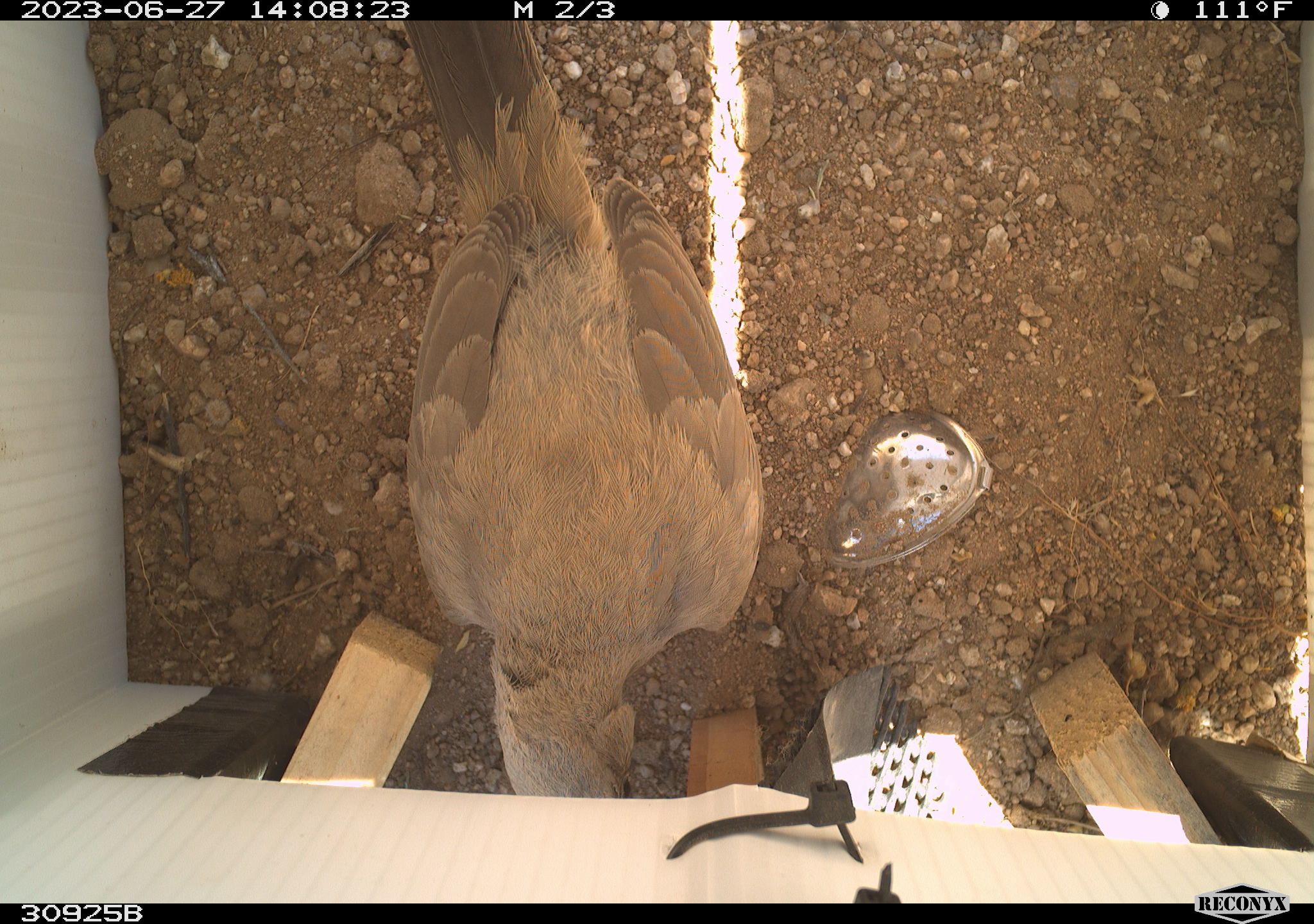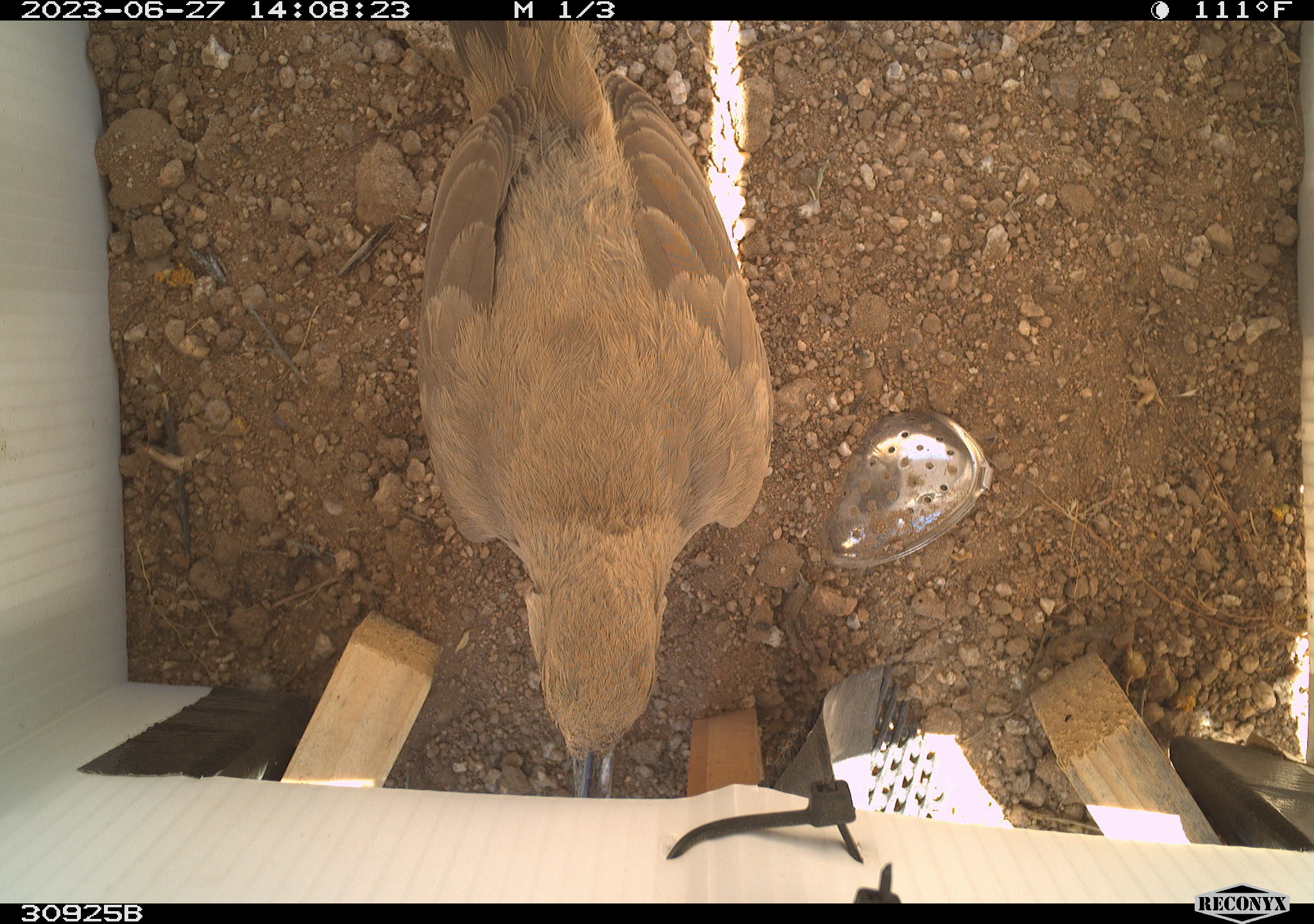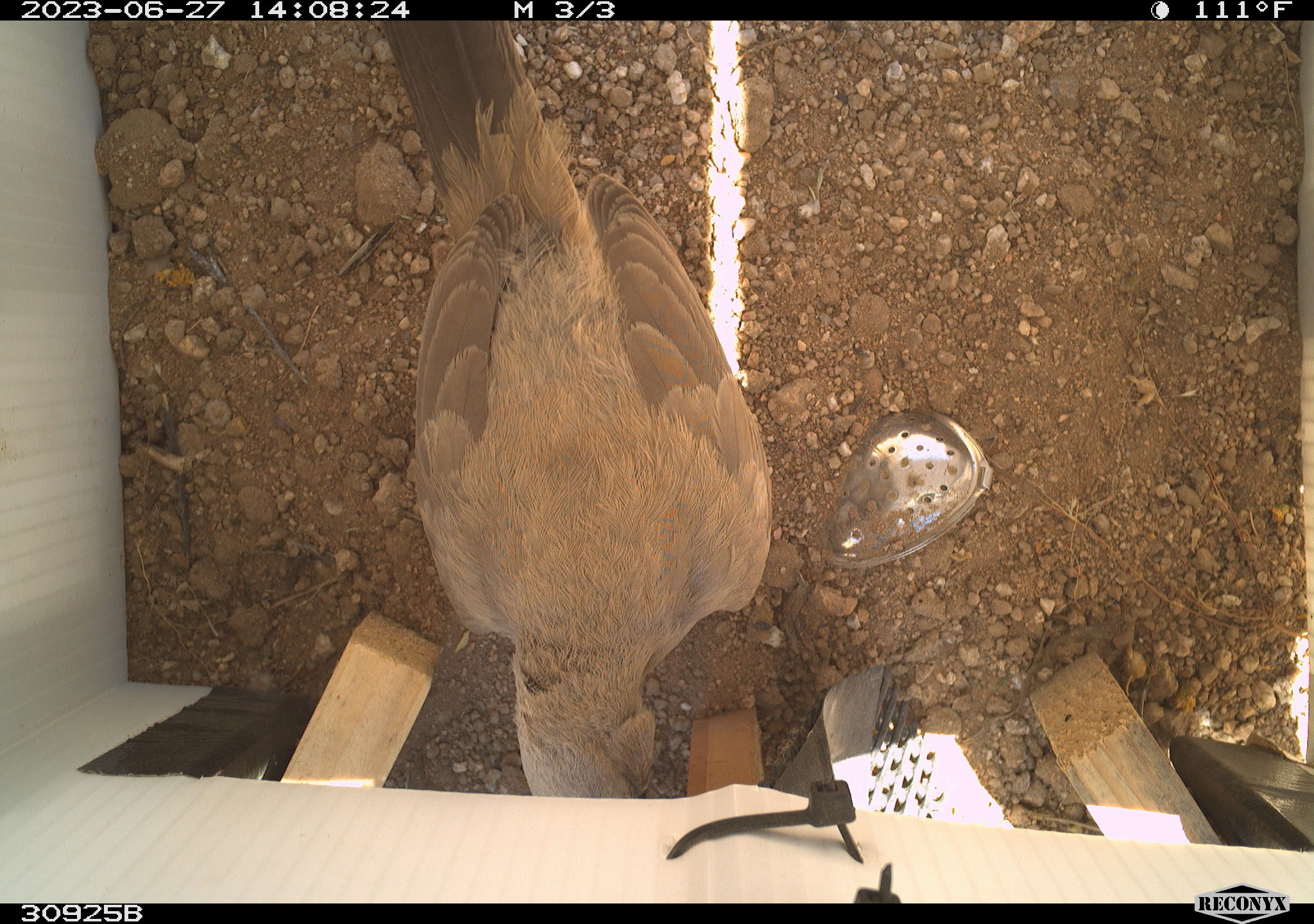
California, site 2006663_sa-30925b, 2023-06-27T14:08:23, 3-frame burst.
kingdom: Animalia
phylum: Chordata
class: Aves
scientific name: Aves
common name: bird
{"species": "bird (Aves)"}